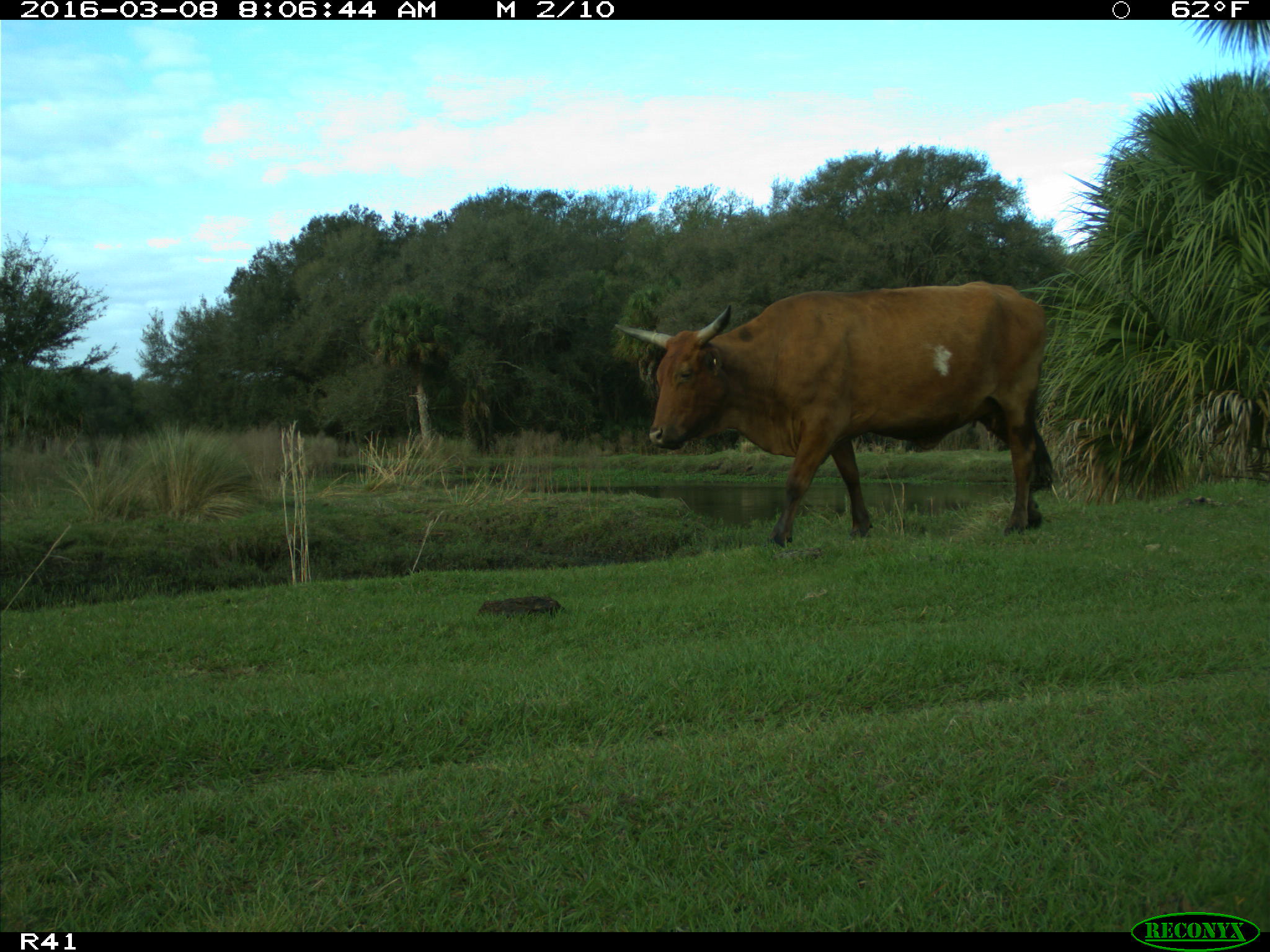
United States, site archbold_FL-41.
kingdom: Animalia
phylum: Chordata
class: Mammalia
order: Artiodactyla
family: Bovidae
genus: Bos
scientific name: Bos taurus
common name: domestic cow